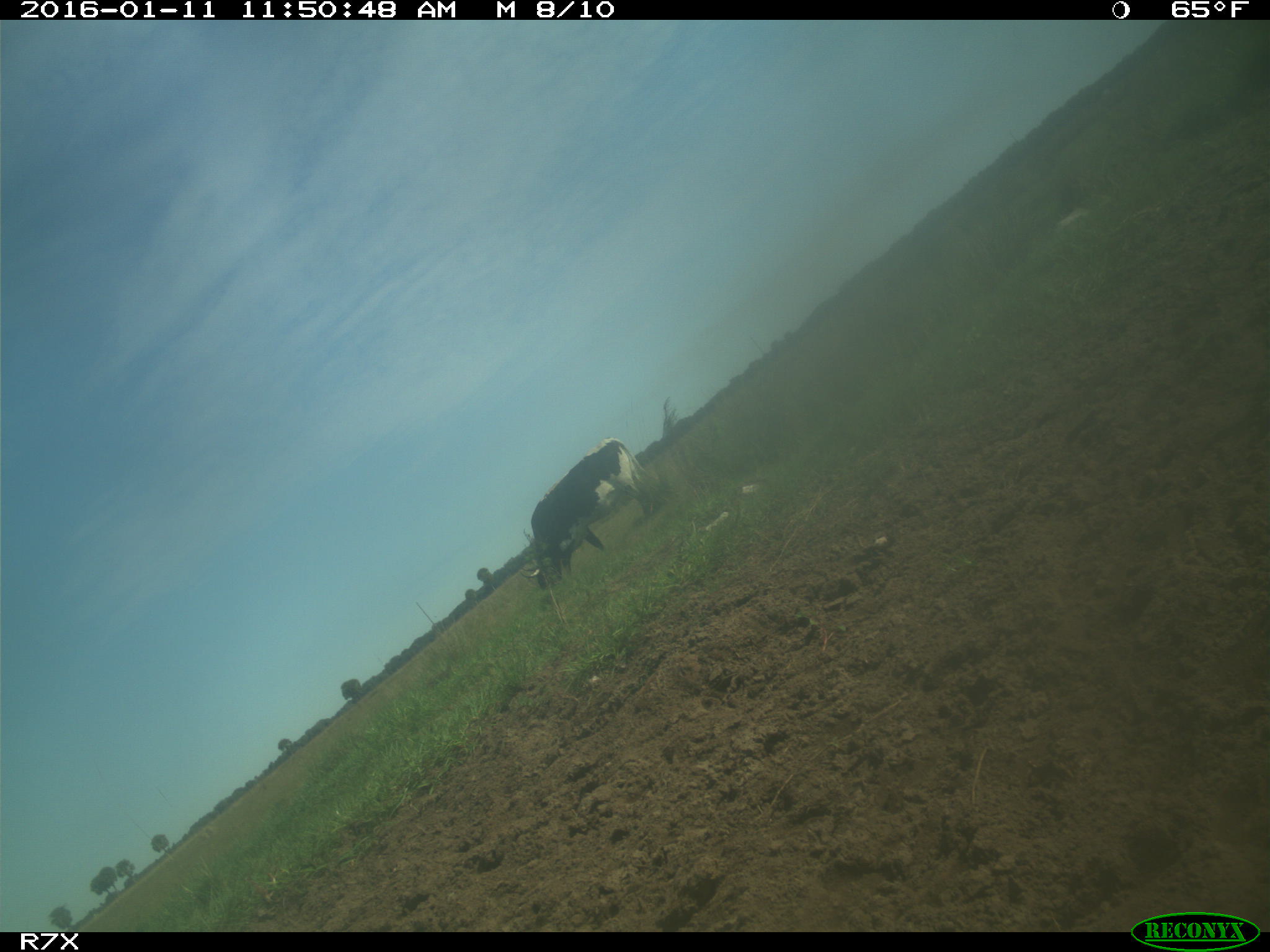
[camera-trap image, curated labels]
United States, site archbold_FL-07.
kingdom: Animalia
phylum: Chordata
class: Mammalia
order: Artiodactyla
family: Bovidae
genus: Bos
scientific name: Bos taurus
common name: domestic cow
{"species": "Bos taurus (domestic cow)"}